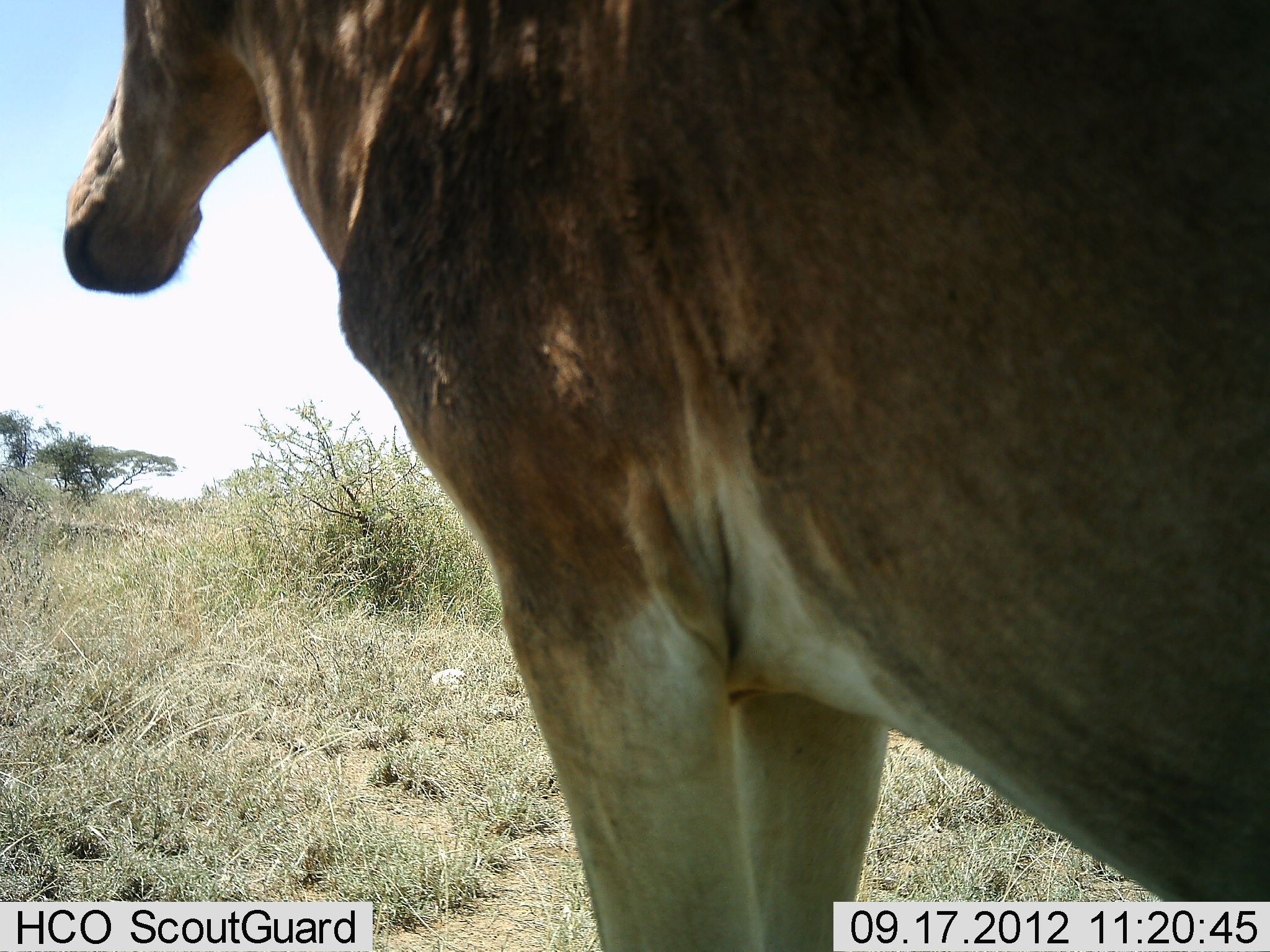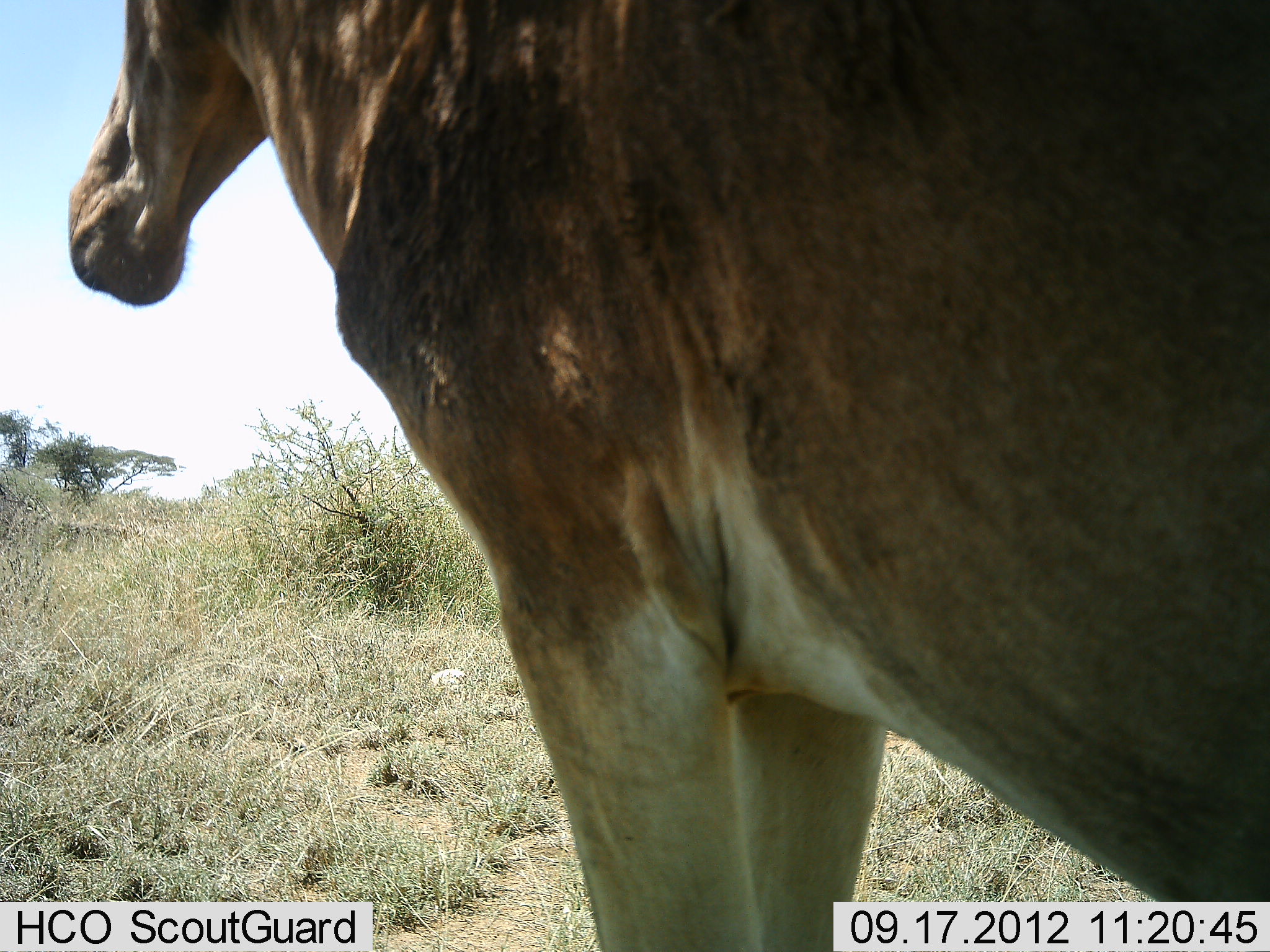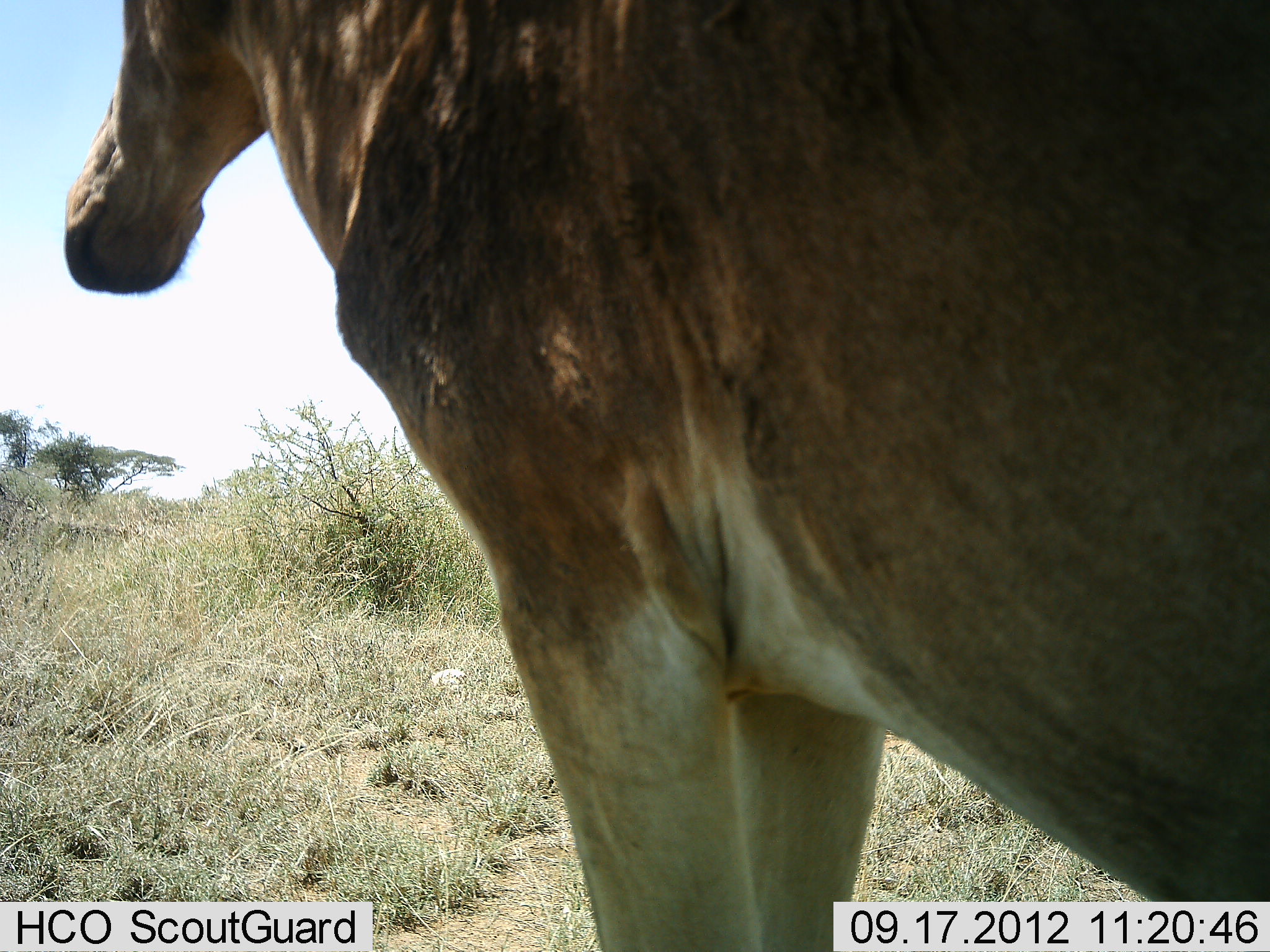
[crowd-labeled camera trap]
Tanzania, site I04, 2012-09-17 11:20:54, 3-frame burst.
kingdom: Animalia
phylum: Chordata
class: Mammalia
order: Artiodactyla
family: Bovidae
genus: Alcelaphus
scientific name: Alcelaphus buselaphus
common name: hartebeest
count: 1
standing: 90%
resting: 0%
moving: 0%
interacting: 0%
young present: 0%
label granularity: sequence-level